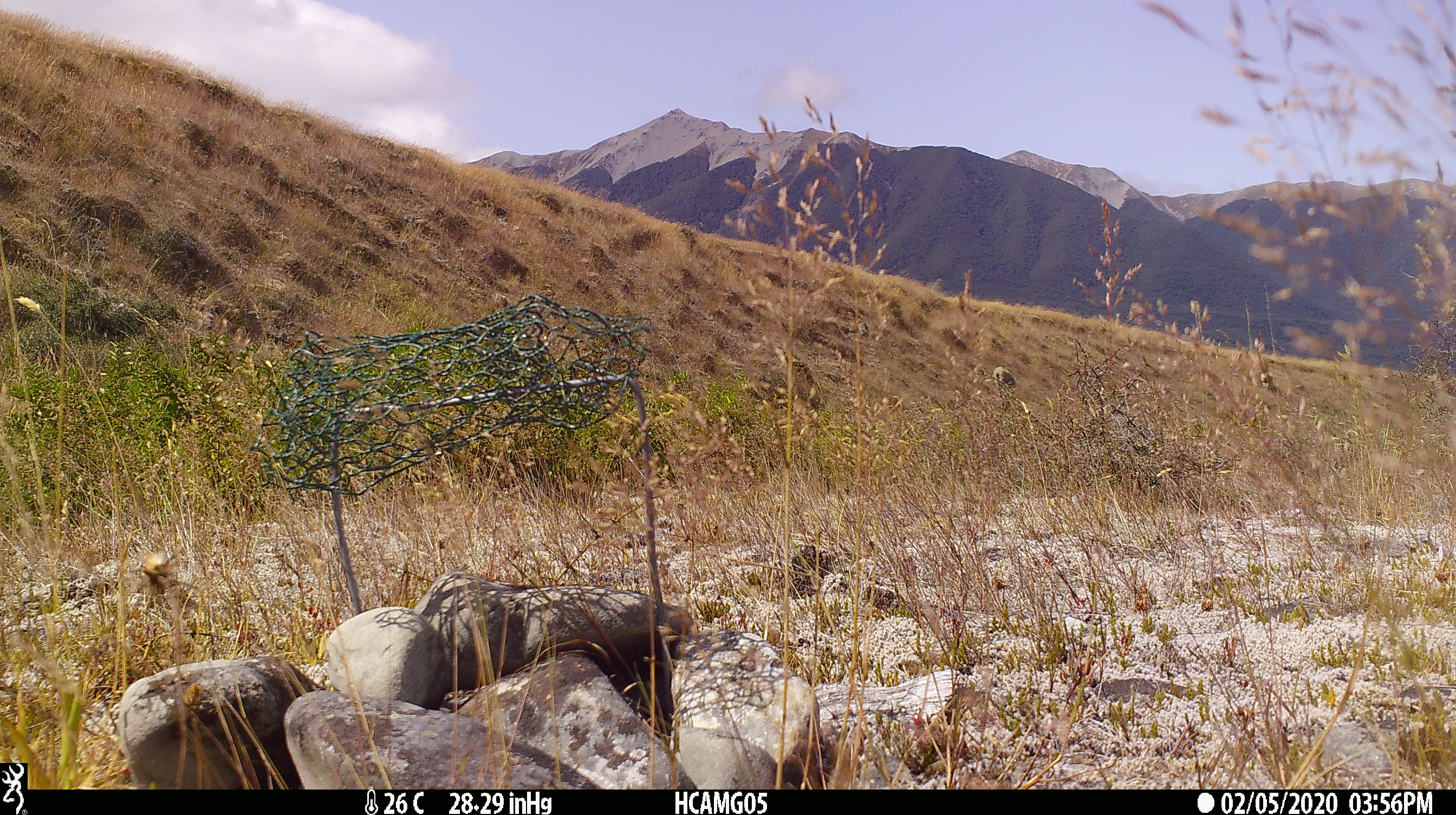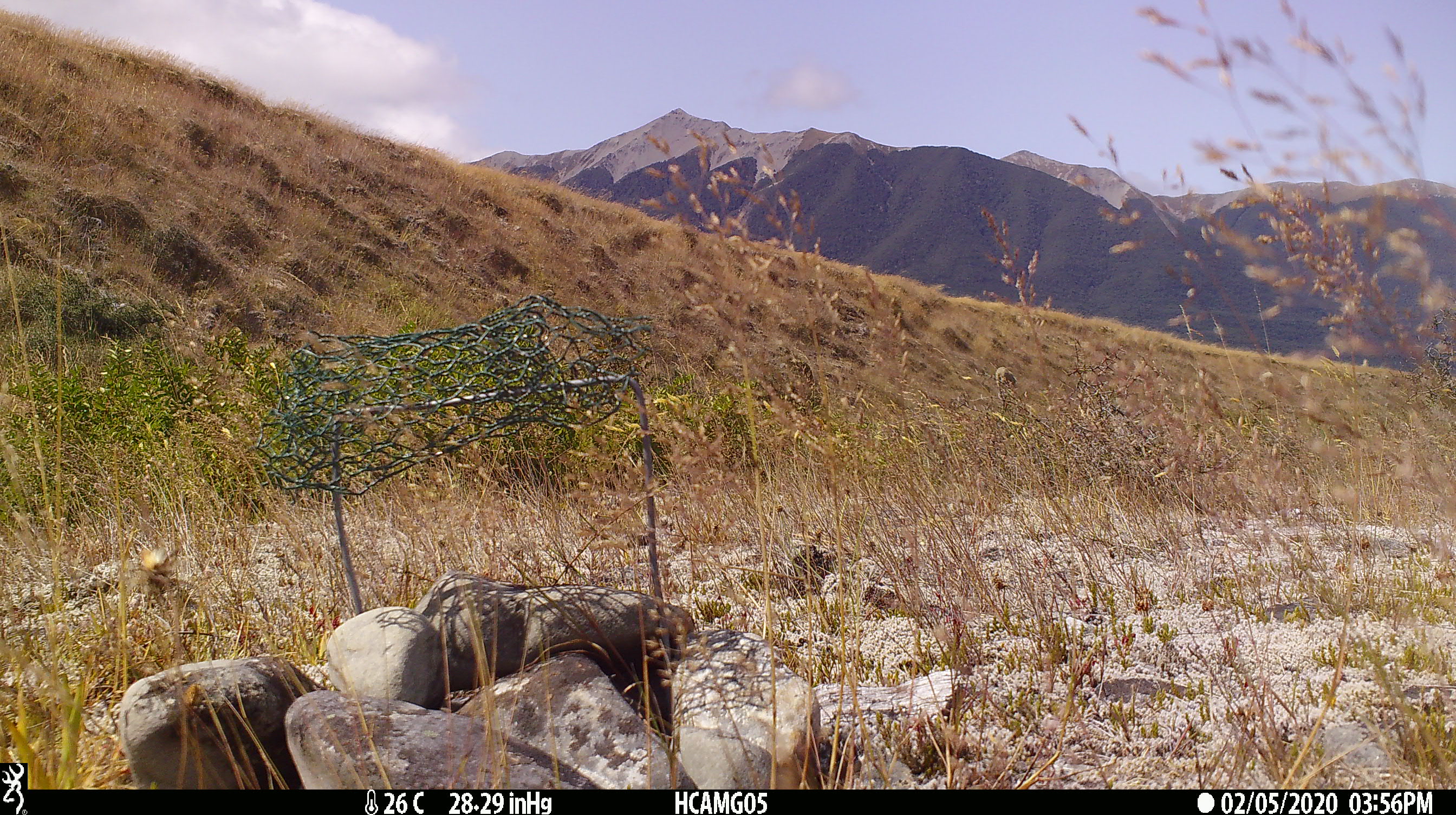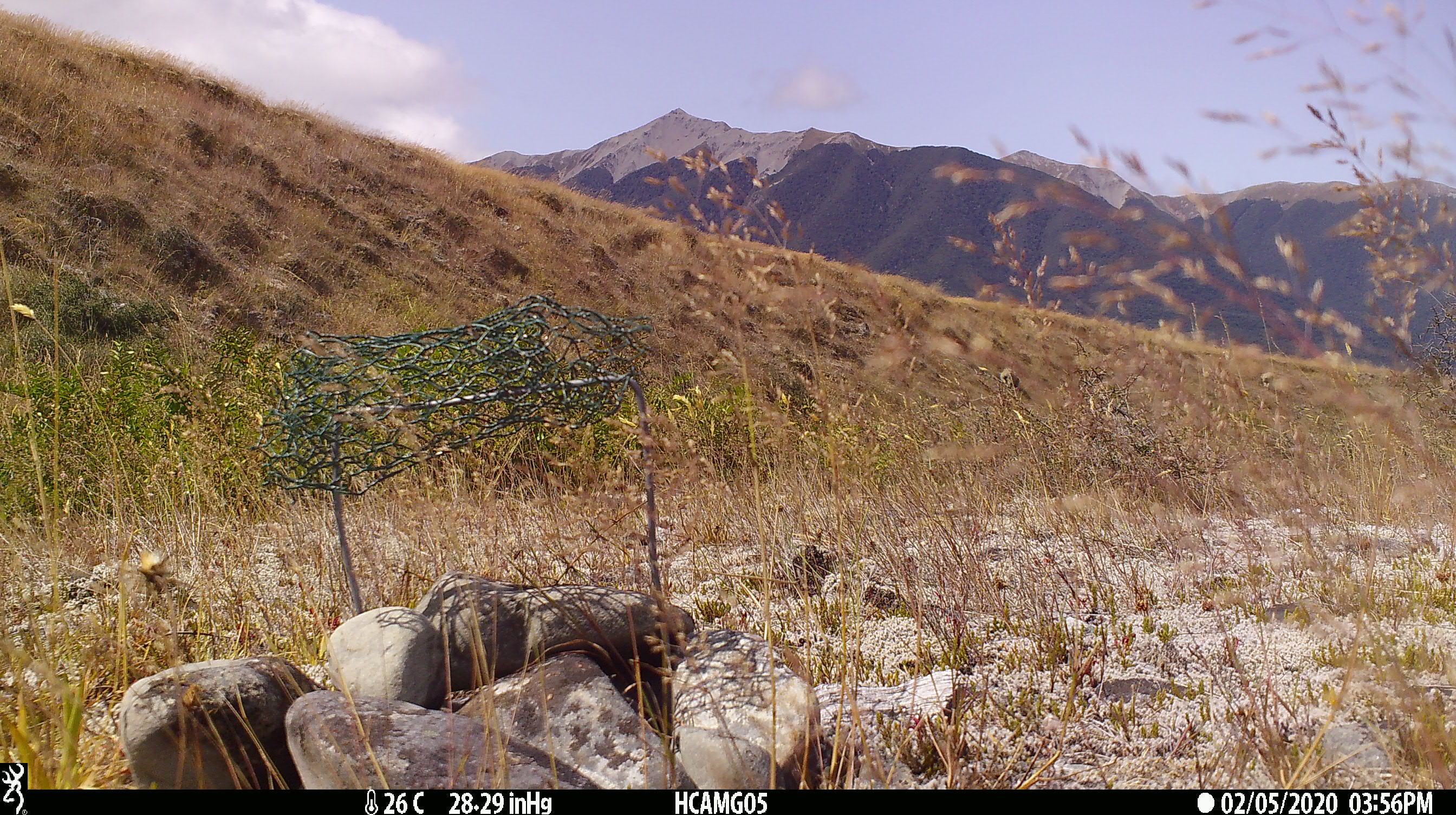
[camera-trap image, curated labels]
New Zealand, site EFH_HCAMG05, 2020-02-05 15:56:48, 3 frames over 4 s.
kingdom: Animalia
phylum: Chordata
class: Mammalia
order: Artiodactyla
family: Bovidae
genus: Ovis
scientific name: Ovis aries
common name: domestic sheep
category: sheep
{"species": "sheep (domestic sheep) (Ovis aries)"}